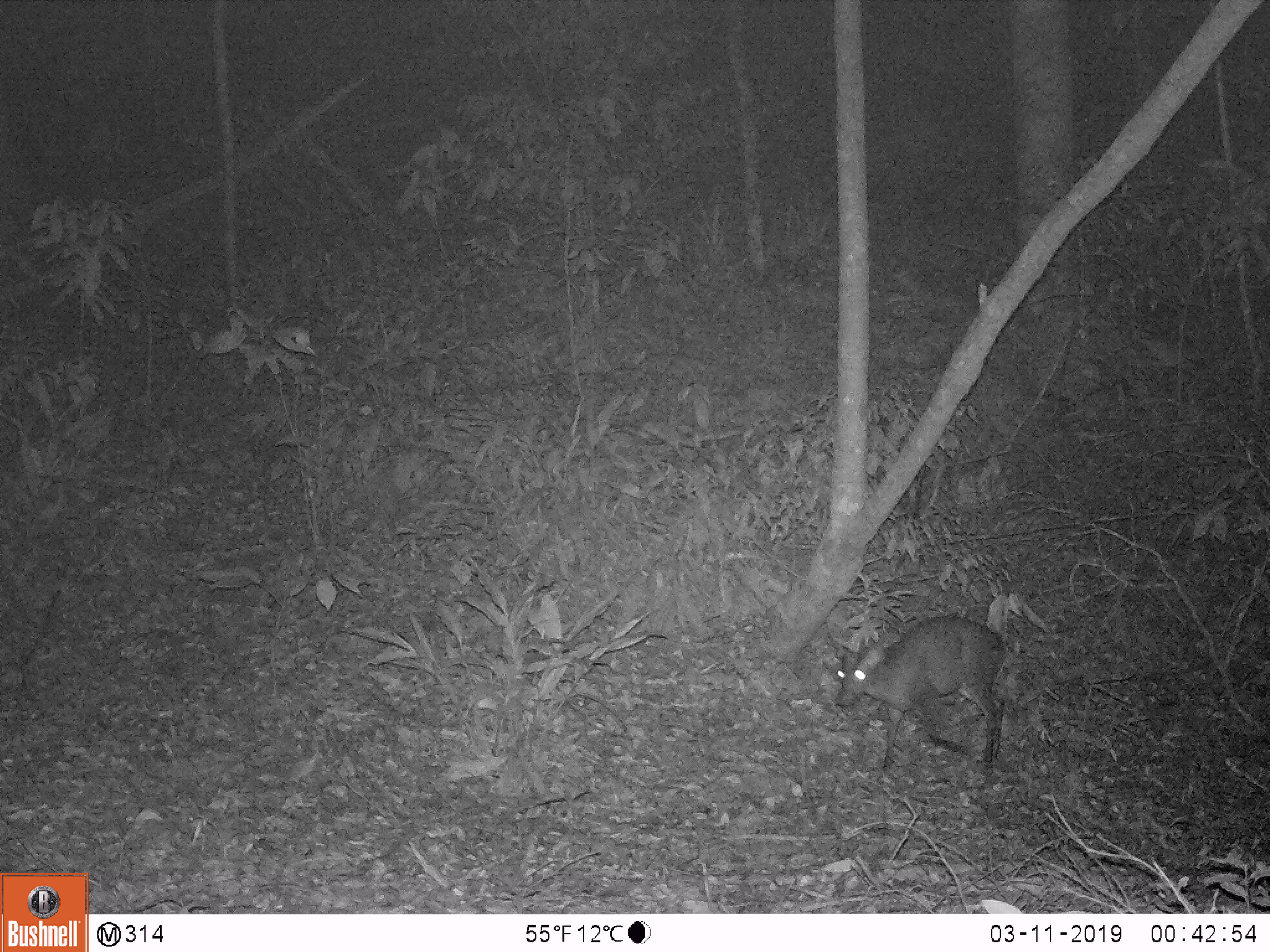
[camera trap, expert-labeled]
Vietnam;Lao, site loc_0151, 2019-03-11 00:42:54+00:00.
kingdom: Animalia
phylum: Chordata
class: Mammalia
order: Artiodactyla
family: Cervidae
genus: Muntiacus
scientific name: Muntiacus rooseveltorum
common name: roosevelt's muntjac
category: roosevelts muntjac group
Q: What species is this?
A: Roosevelts muntjac group (roosevelt's muntjac) (Muntiacus rooseveltorum).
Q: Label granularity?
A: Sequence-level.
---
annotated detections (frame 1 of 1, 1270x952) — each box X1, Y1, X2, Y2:
roosevelts muntjac group: 834, 615, 1007, 769